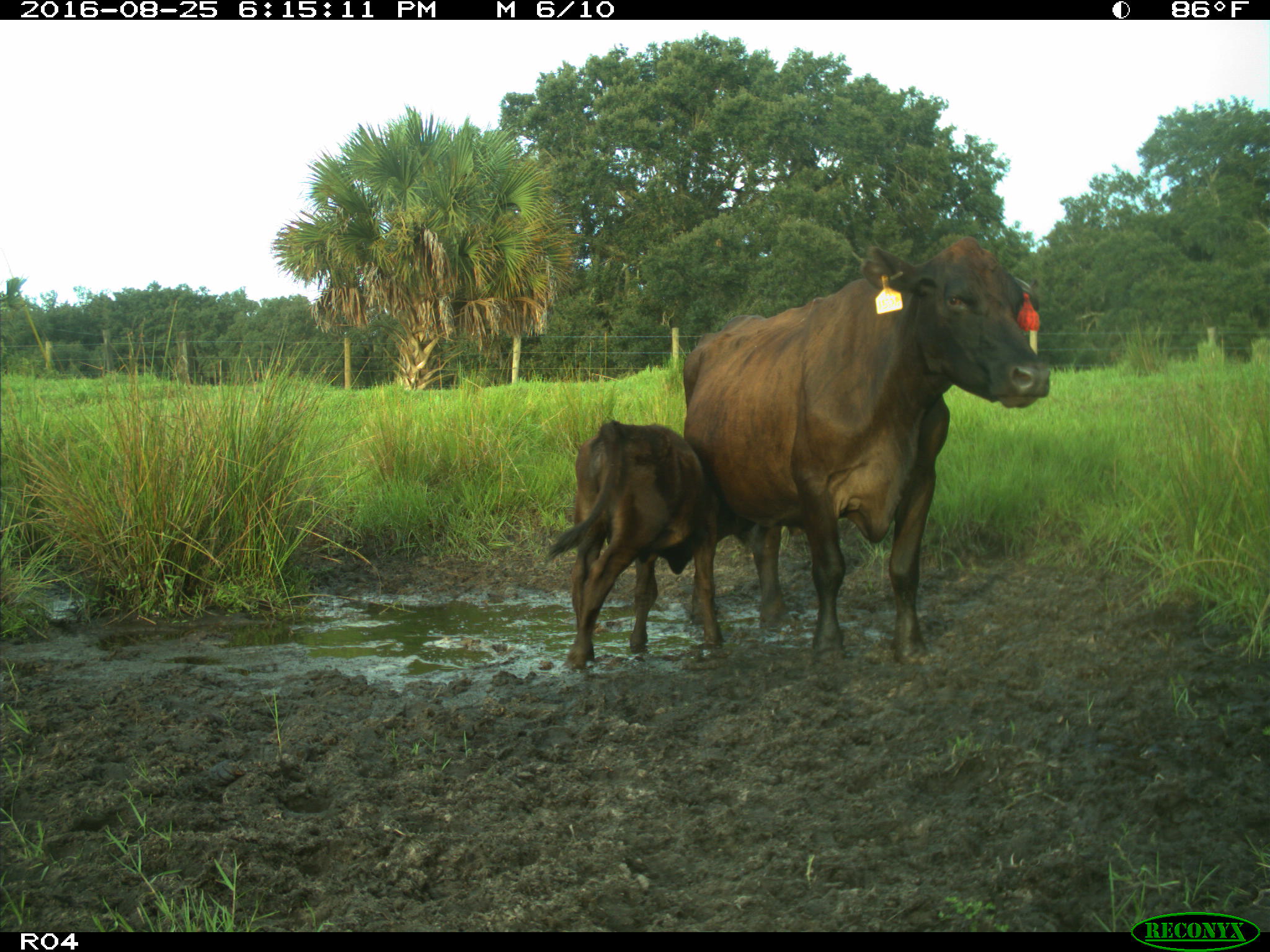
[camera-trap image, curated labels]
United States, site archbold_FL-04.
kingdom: Animalia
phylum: Chordata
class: Mammalia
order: Artiodactyla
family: Bovidae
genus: Bos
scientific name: Bos taurus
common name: domestic cow